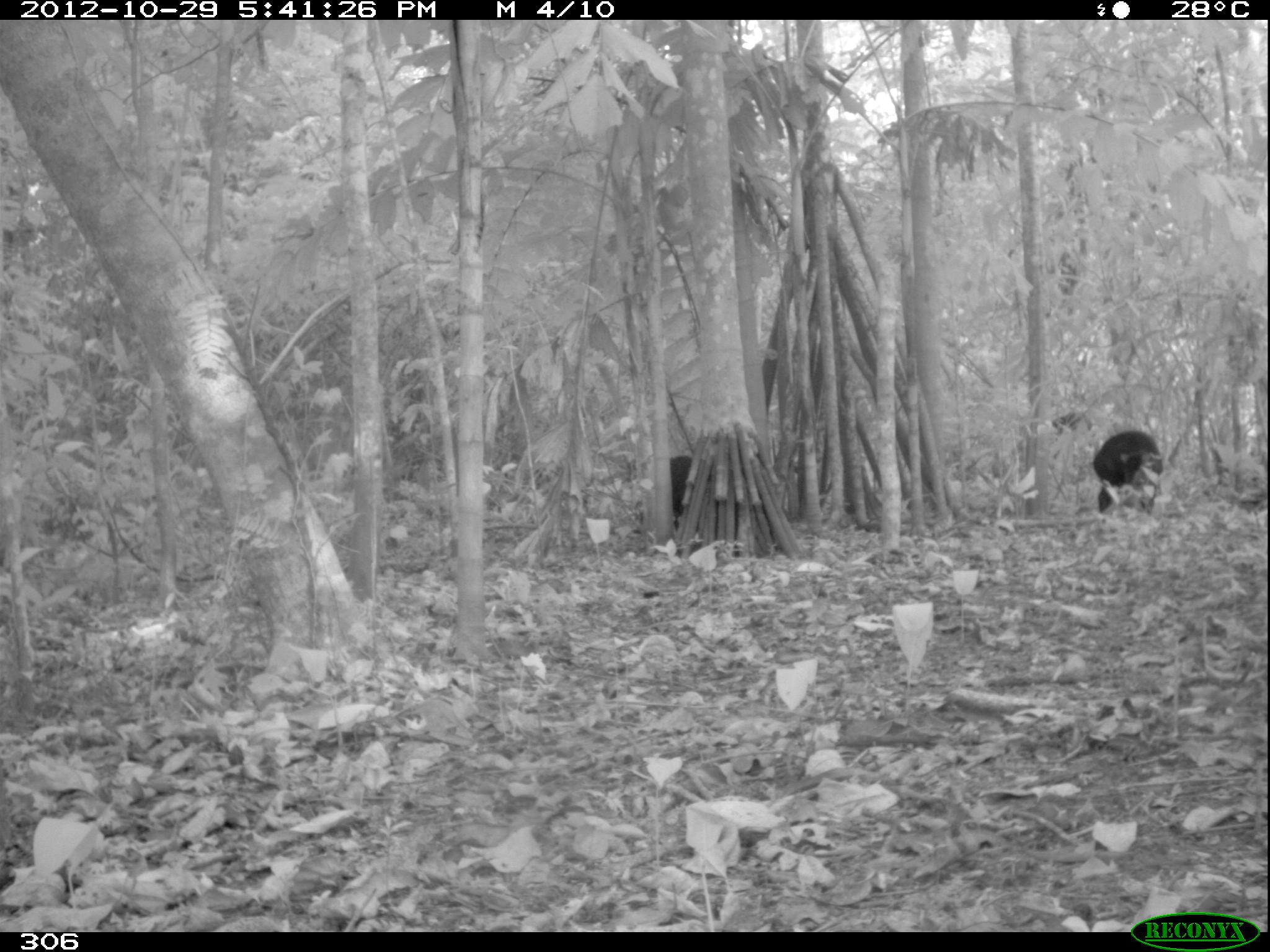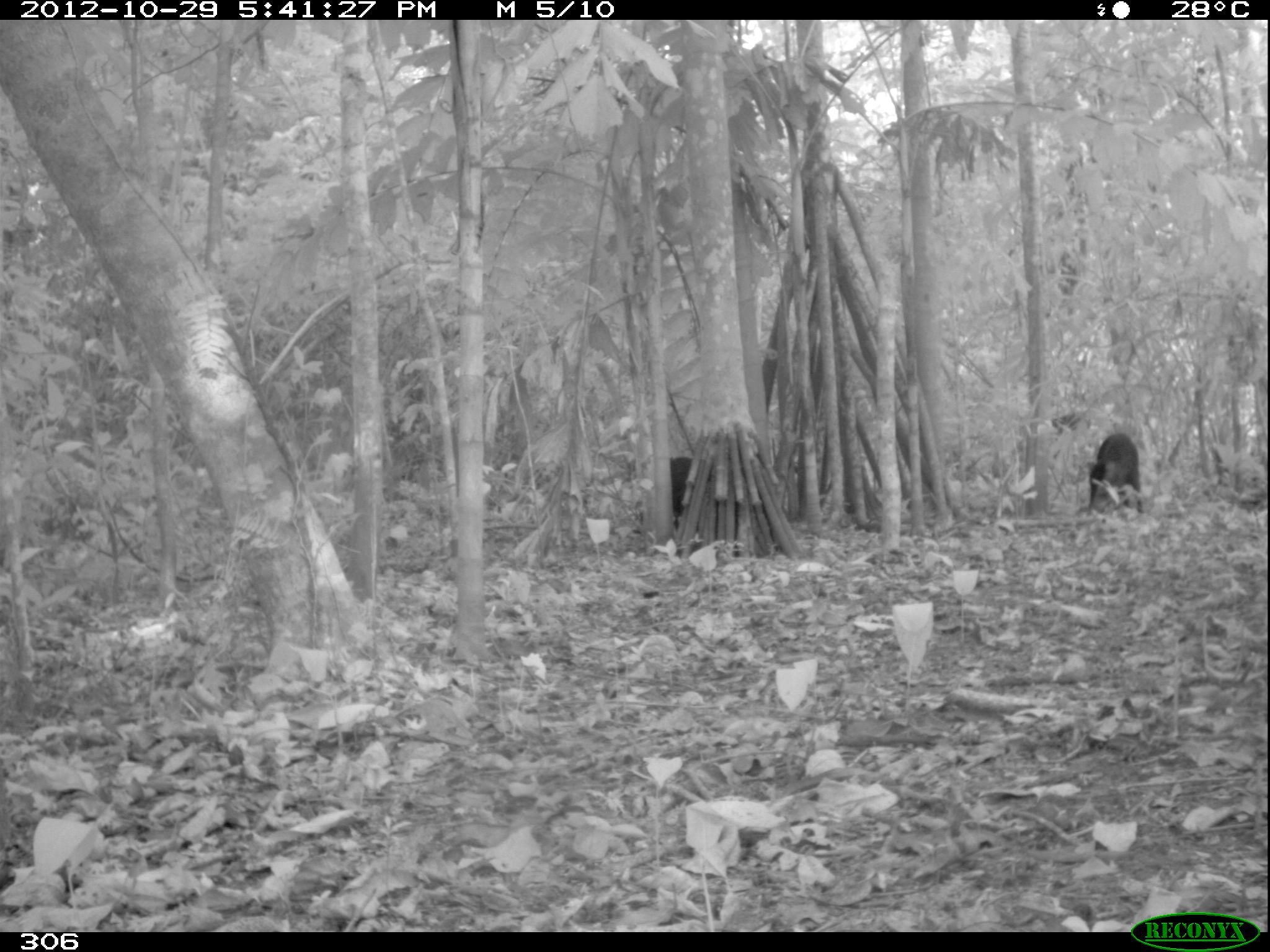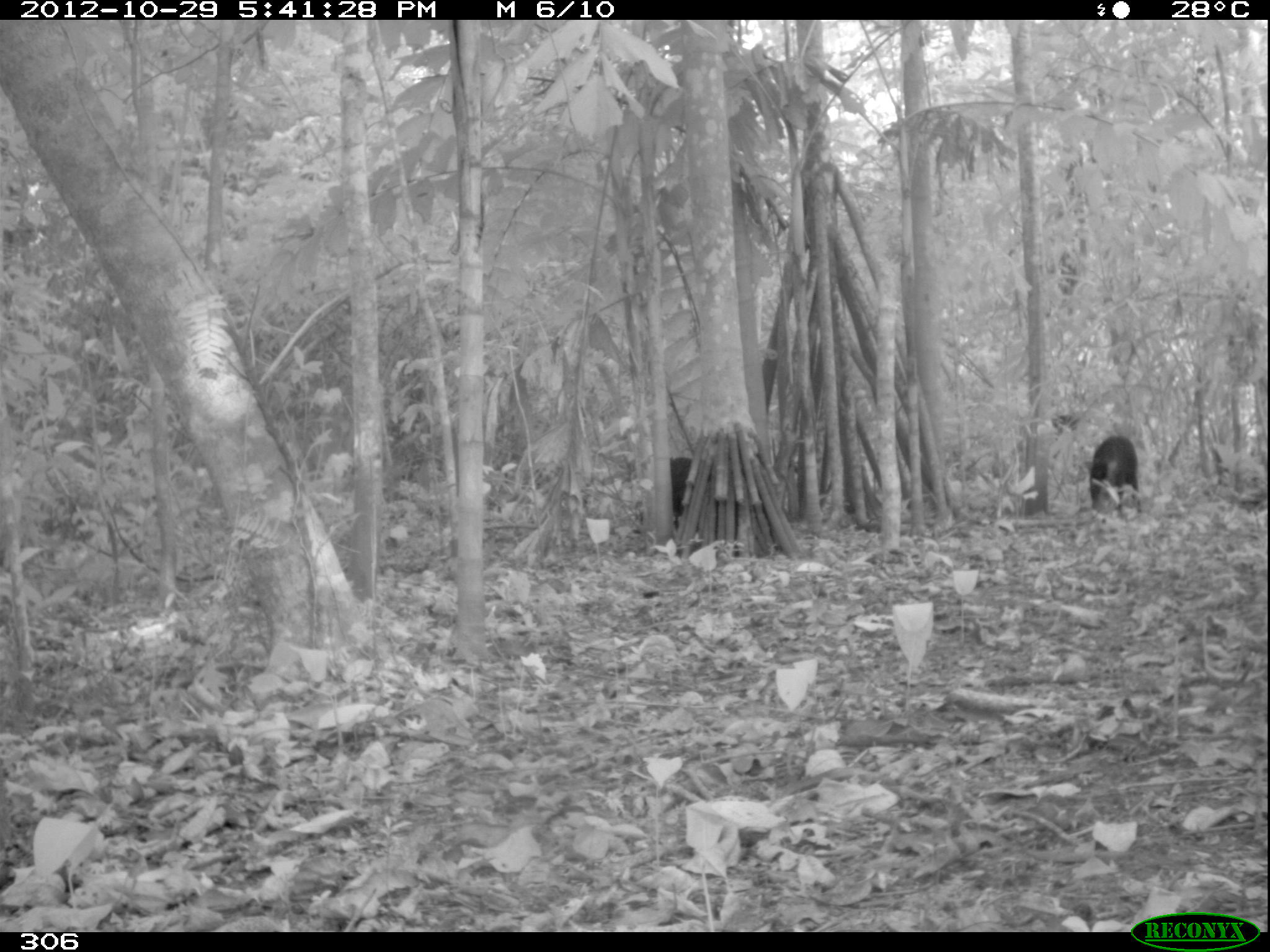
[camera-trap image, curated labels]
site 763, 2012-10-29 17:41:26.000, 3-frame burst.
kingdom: Animalia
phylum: Chordata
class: Mammalia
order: Artiodactyla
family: Tayassuidae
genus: Tayassu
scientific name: Tayassu pecari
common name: white-lipped peccary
Tayassu pecari (white-lipped peccary).